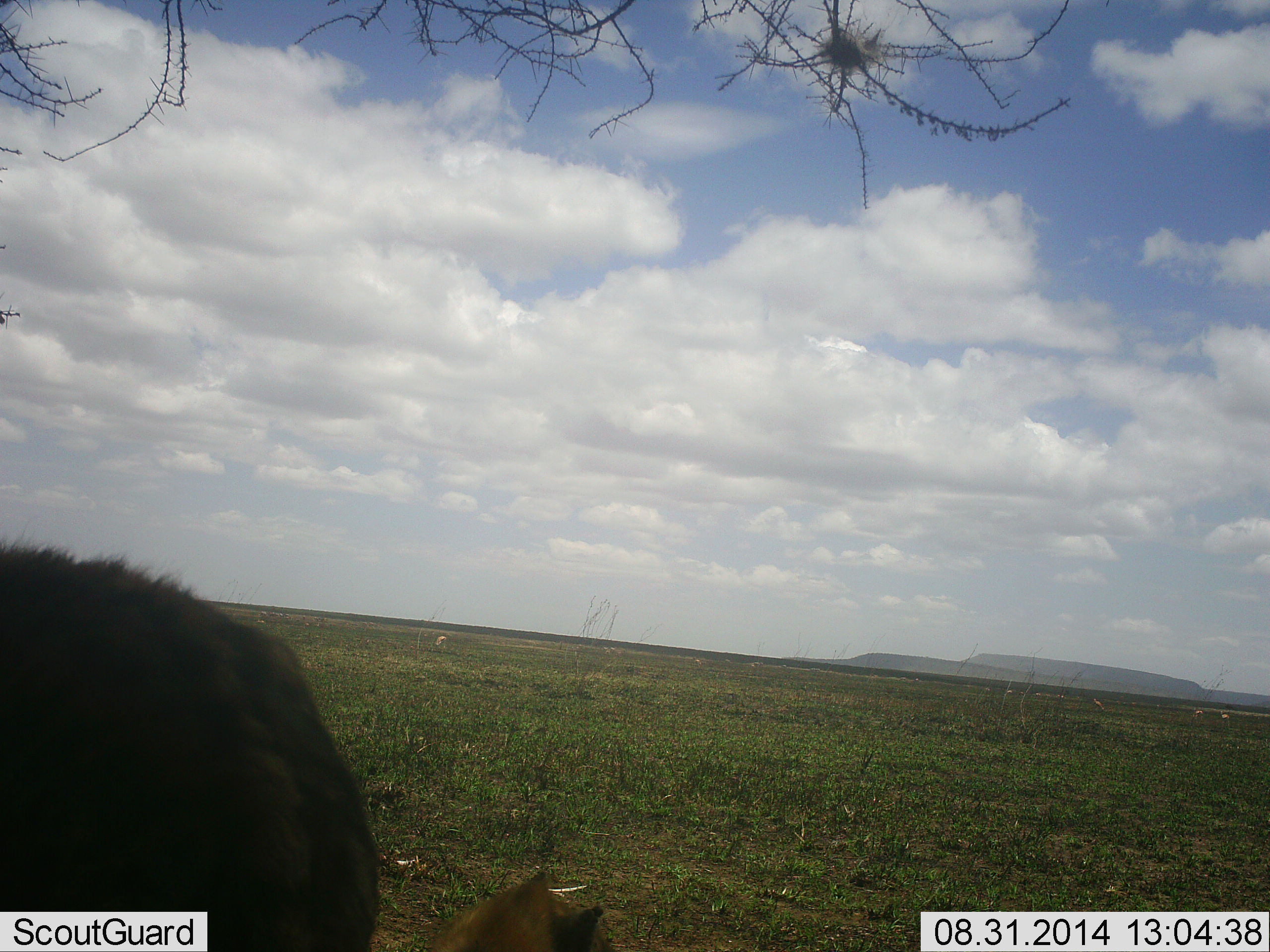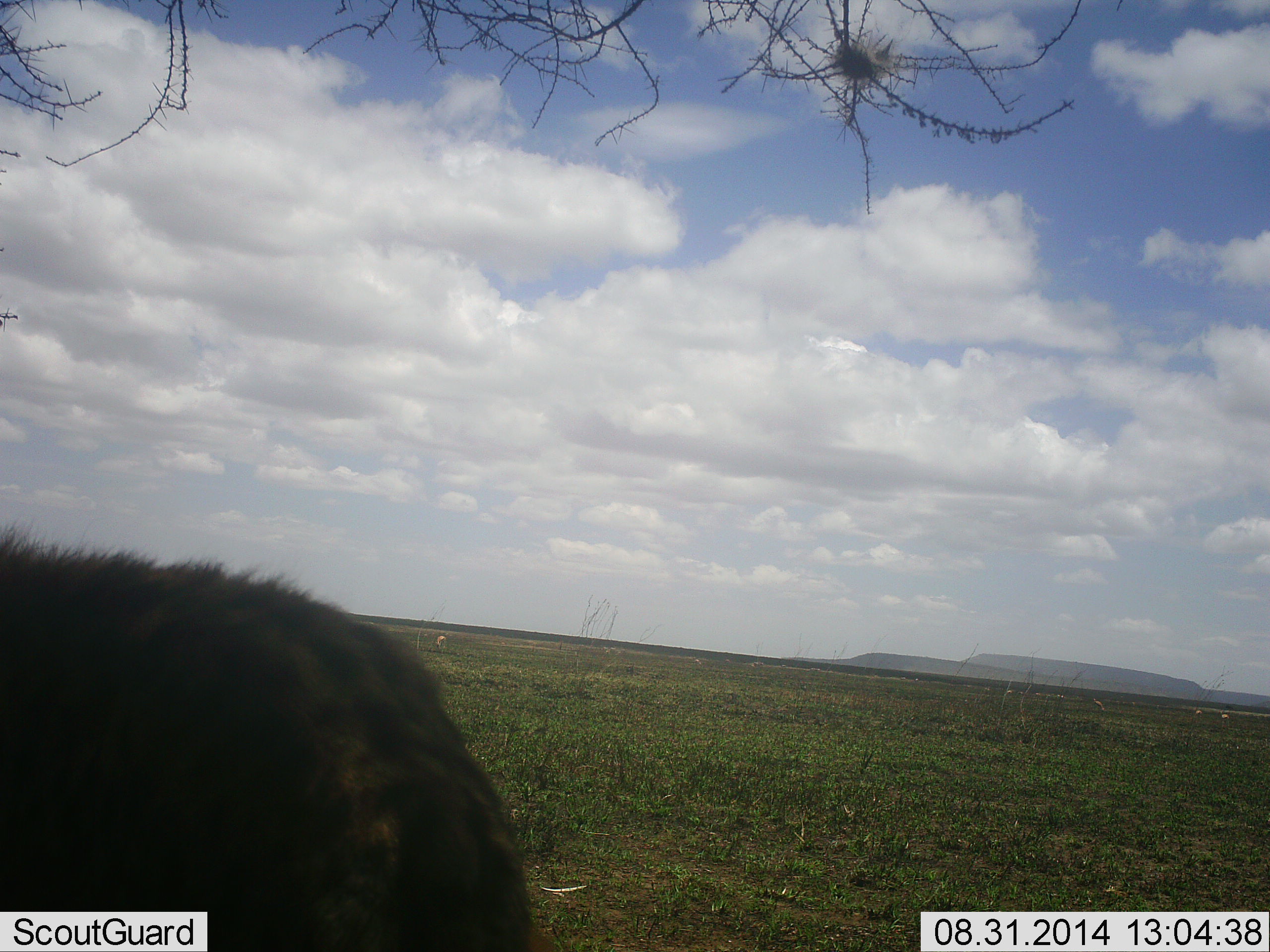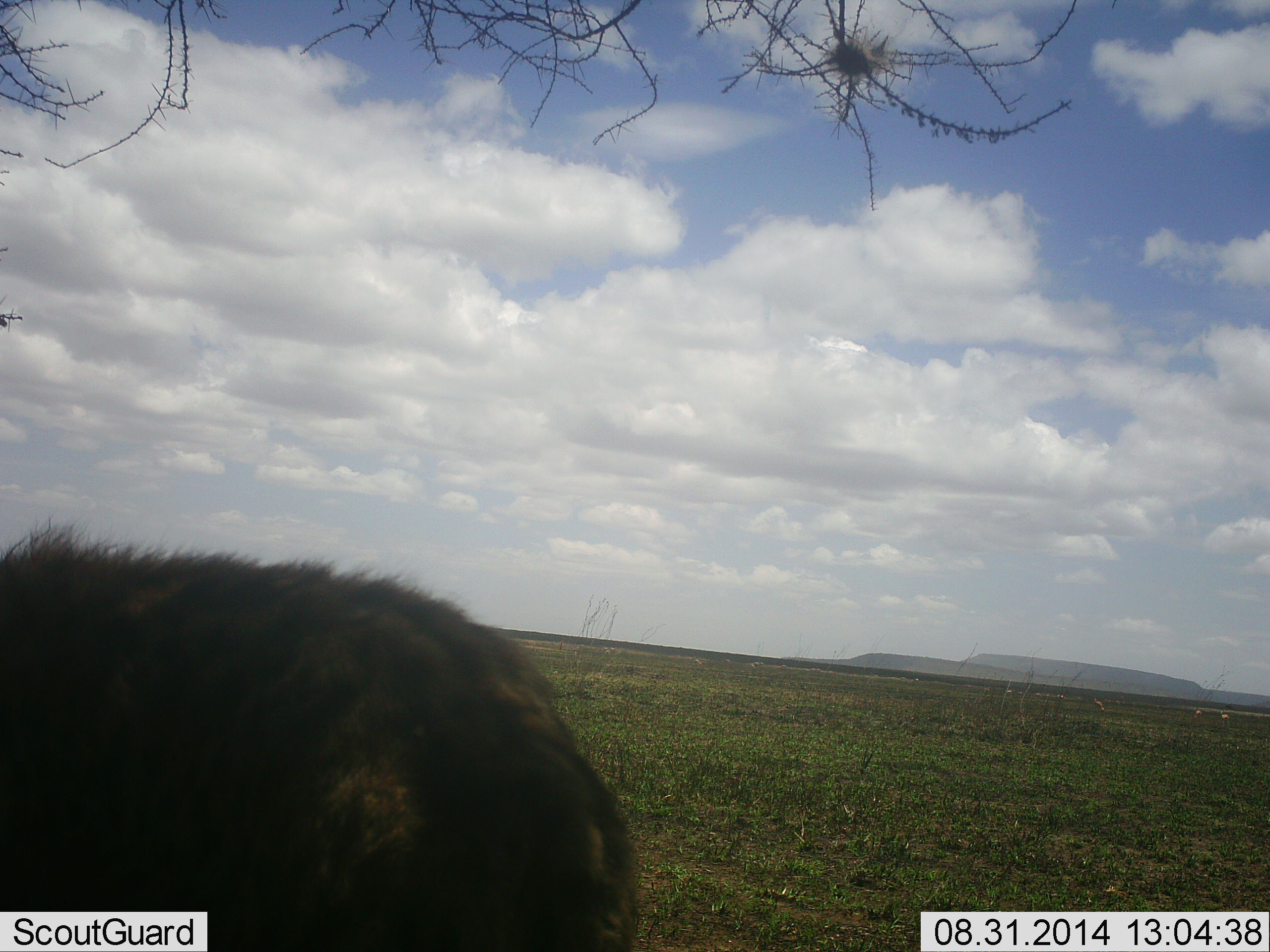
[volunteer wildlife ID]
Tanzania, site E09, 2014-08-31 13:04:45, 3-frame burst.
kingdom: Animalia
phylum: Chordata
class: Mammalia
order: Carnivora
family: Hyaenidae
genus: Crocuta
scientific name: Crocuta crocuta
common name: spotted hyena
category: hyenaspotted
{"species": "hyenaspotted (spotted hyena) (Crocuta crocuta)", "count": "1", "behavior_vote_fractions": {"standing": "29%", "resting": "0%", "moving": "57%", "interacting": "14%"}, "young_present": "0%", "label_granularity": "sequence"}